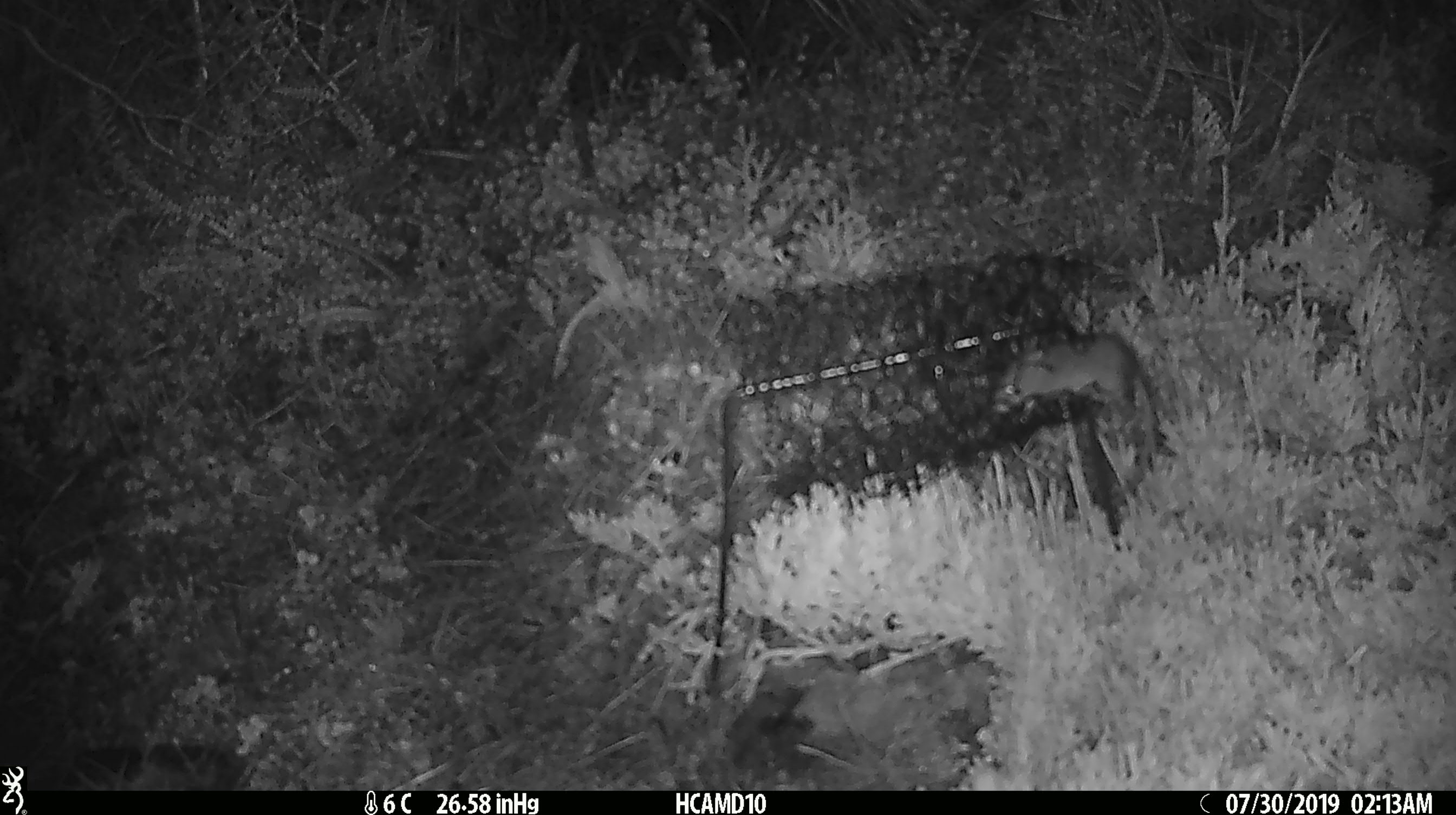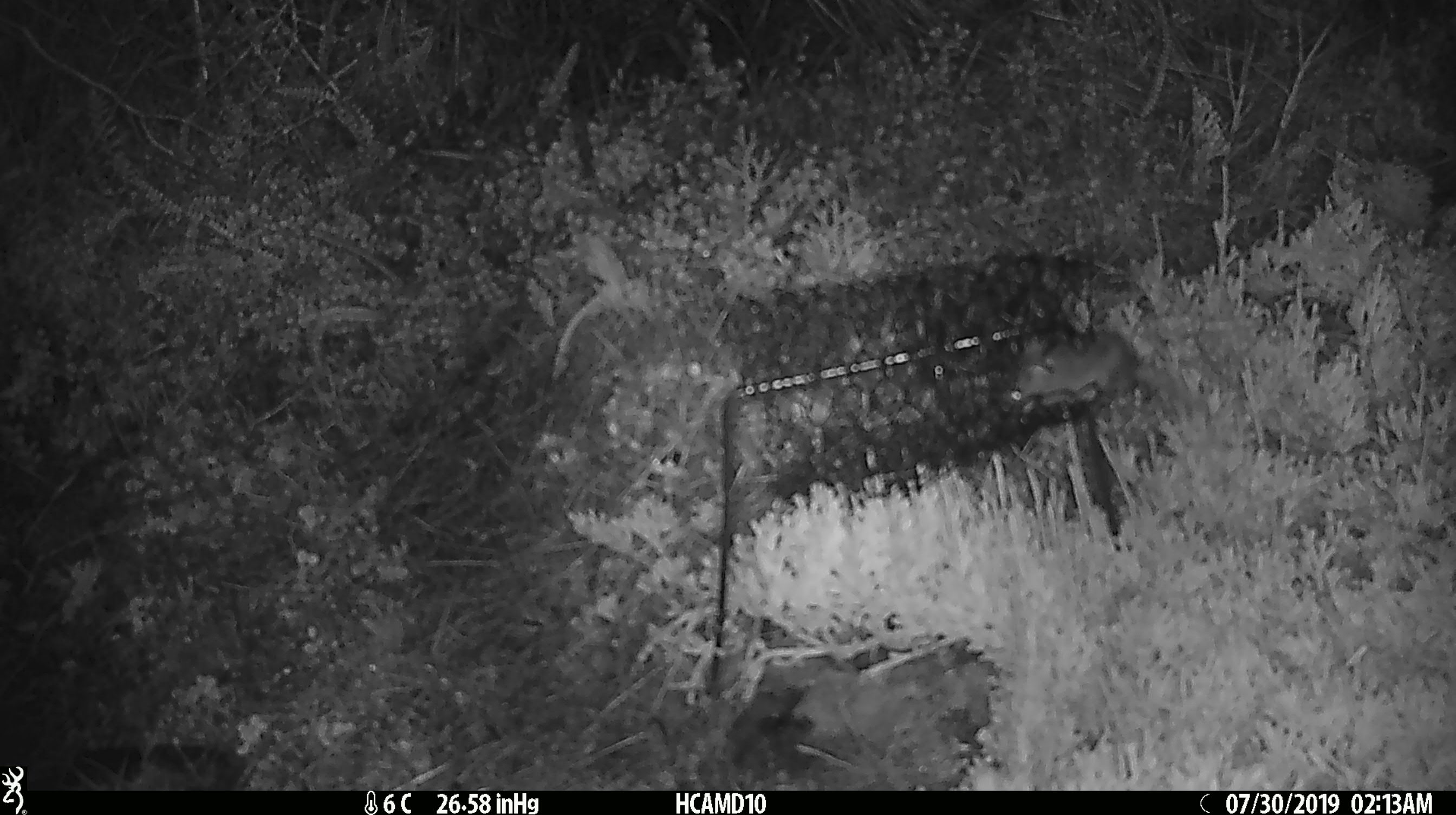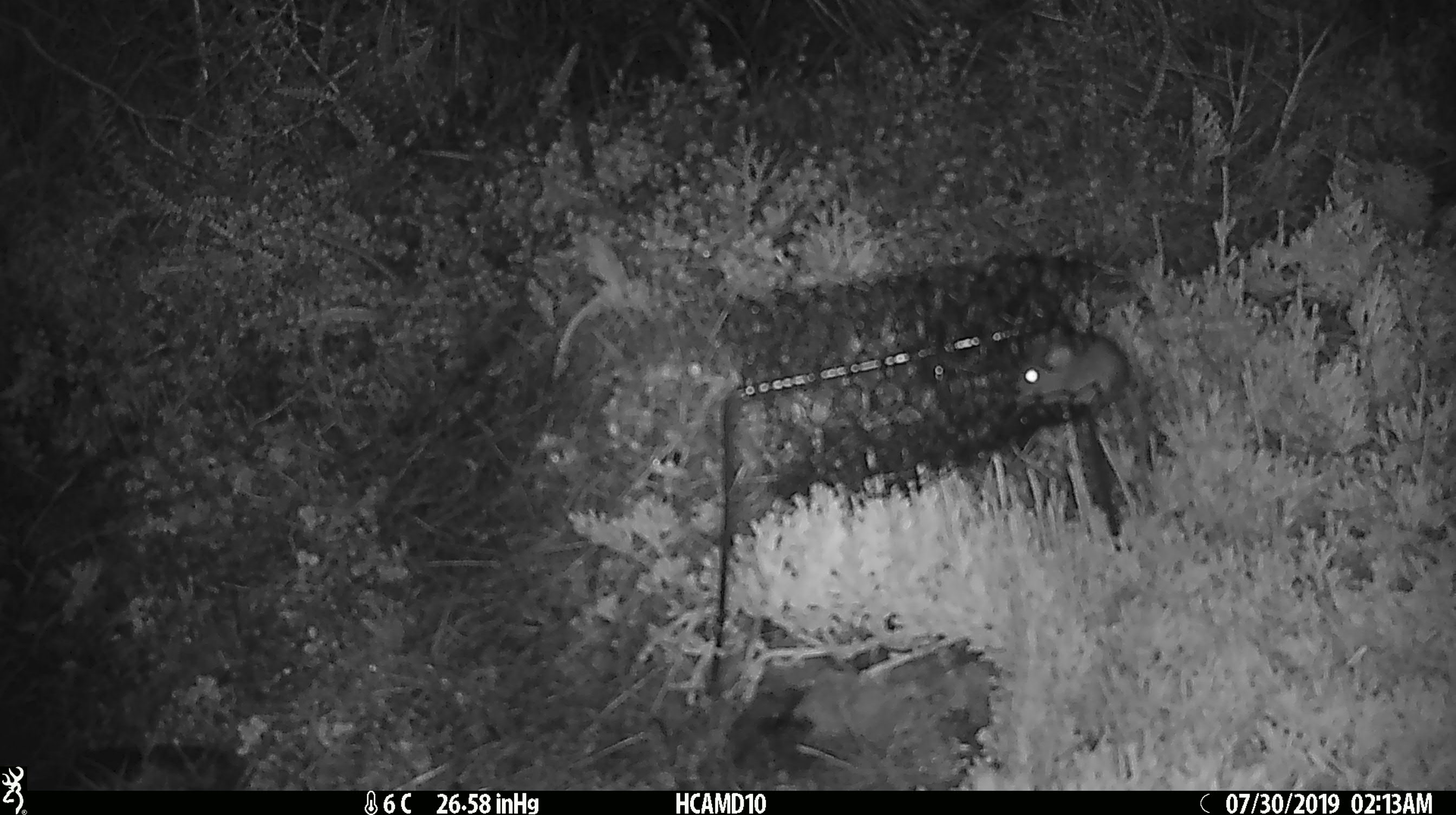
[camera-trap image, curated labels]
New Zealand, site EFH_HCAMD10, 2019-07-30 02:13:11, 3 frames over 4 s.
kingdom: Animalia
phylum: Chordata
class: Mammalia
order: Rodentia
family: Muridae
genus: Mus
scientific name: Mus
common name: mouse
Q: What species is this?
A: Mouse (Mus).